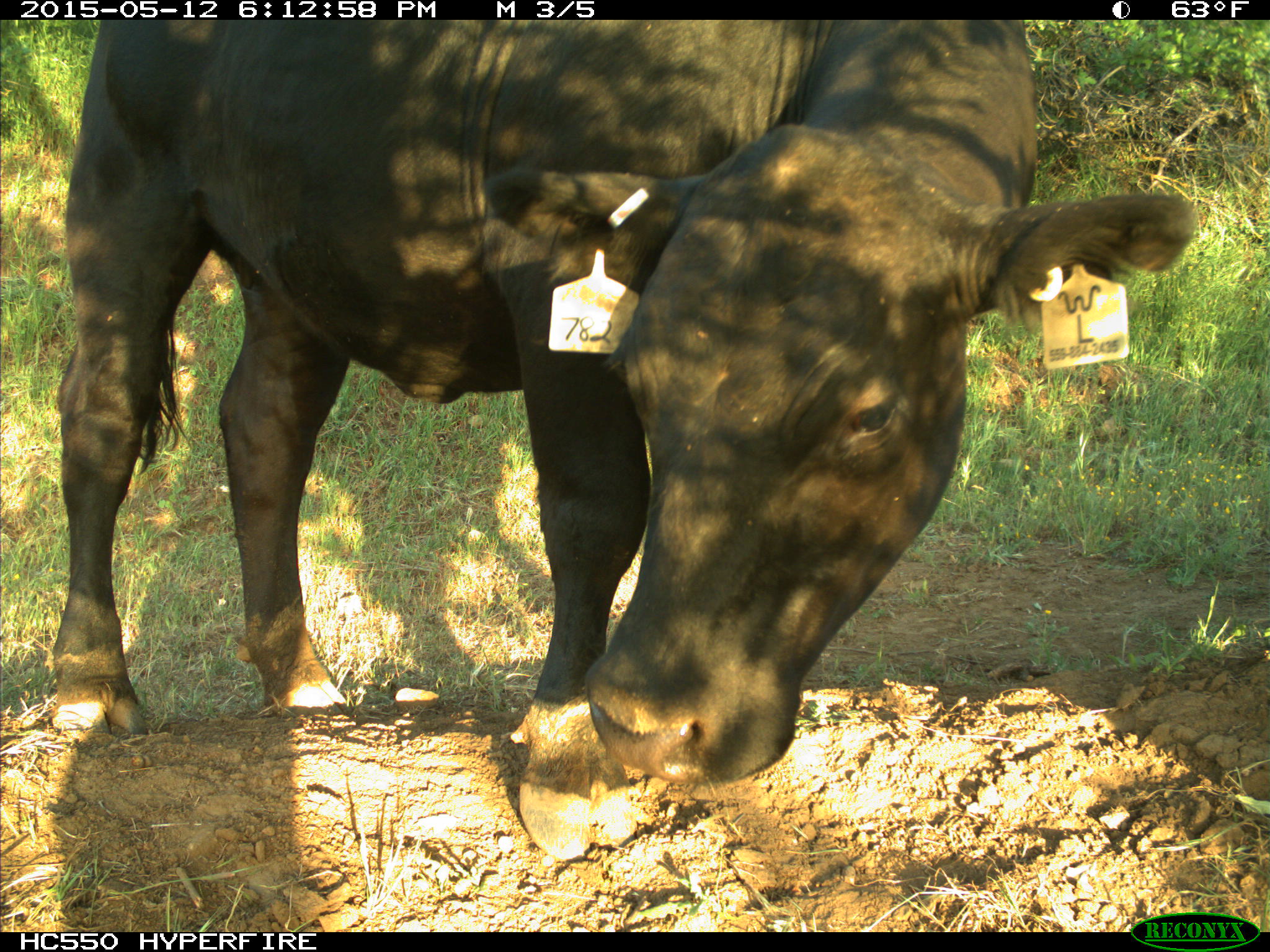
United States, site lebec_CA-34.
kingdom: Animalia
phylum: Chordata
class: Mammalia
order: Artiodactyla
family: Bovidae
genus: Bos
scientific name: Bos taurus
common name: domestic cow